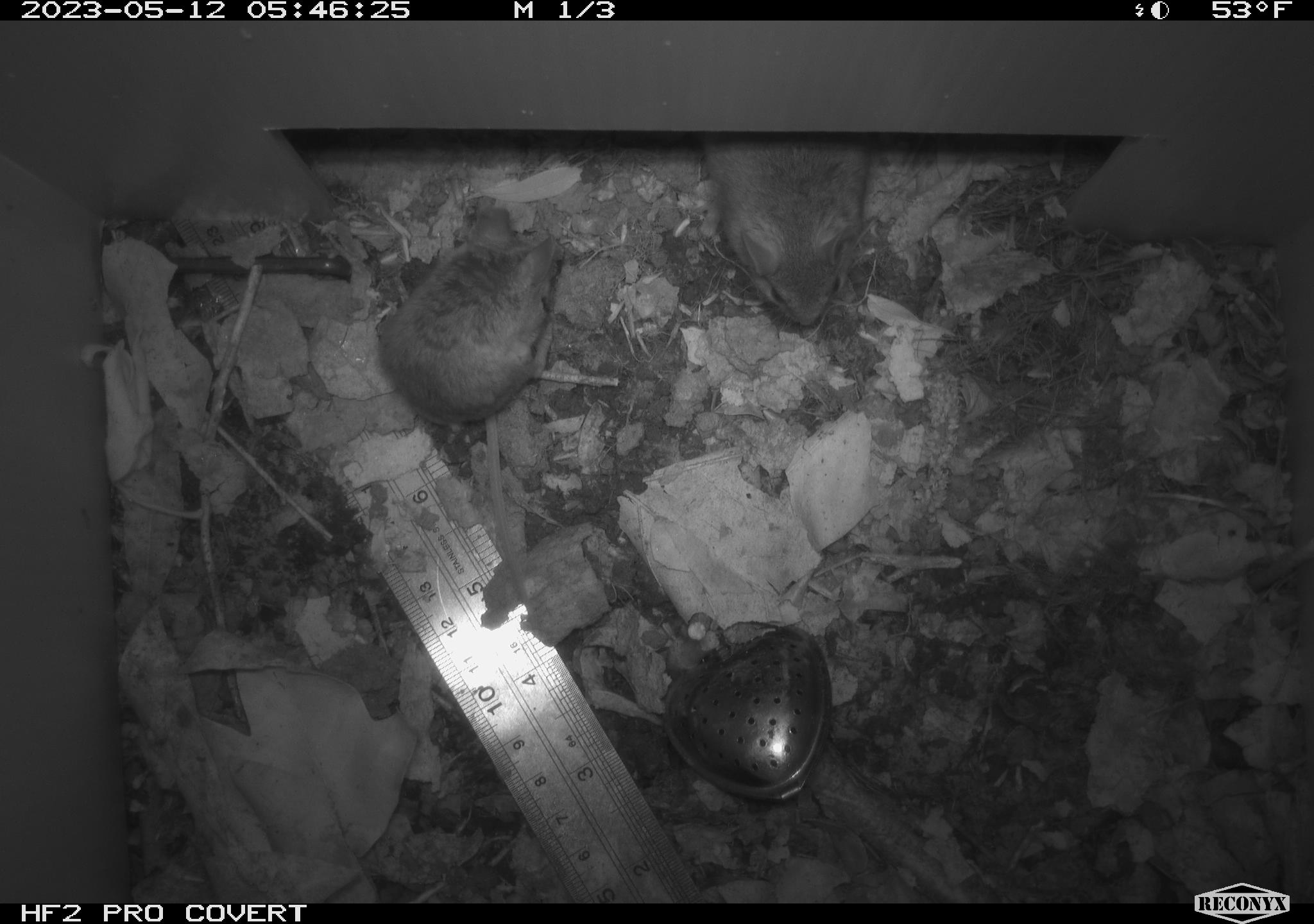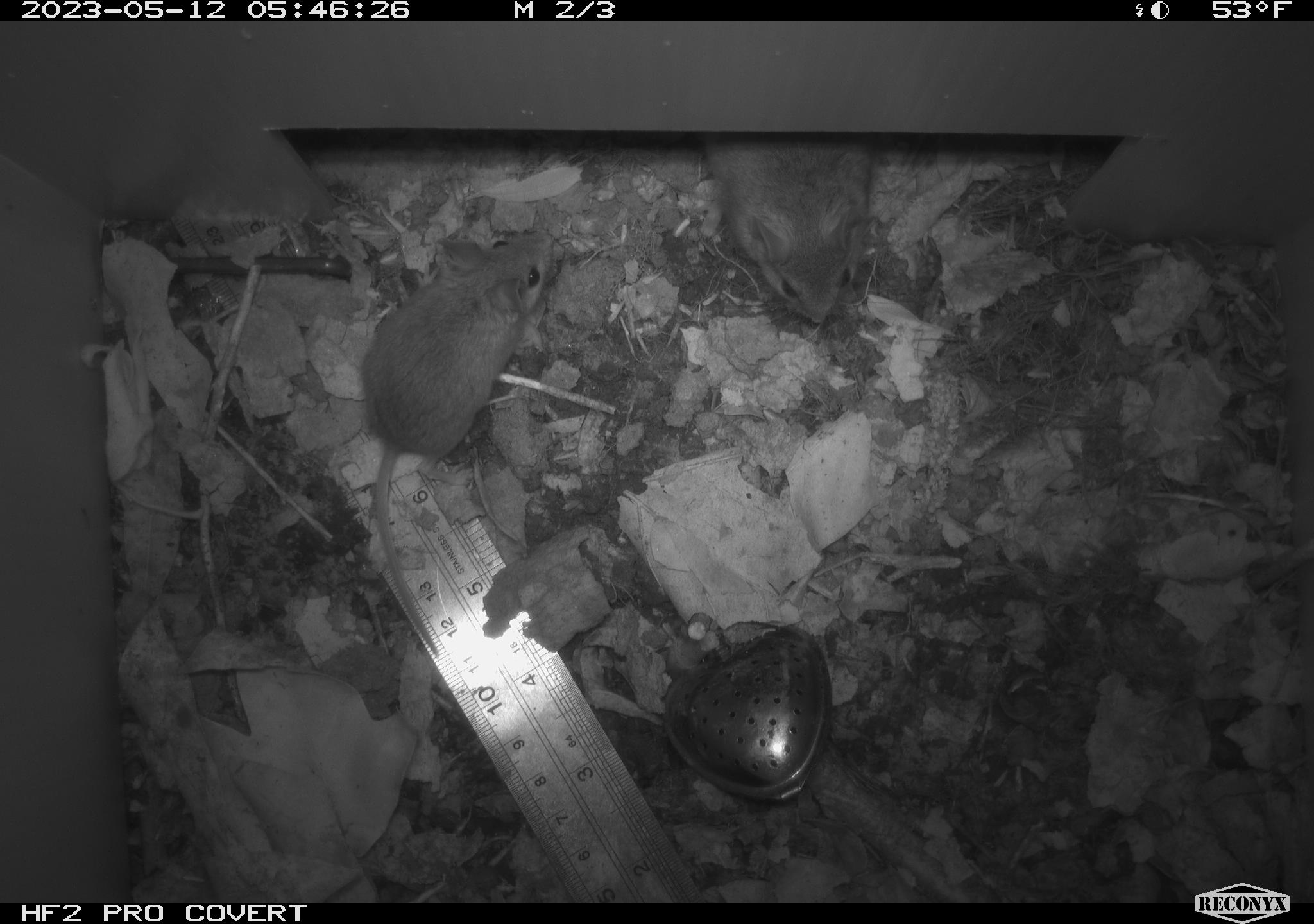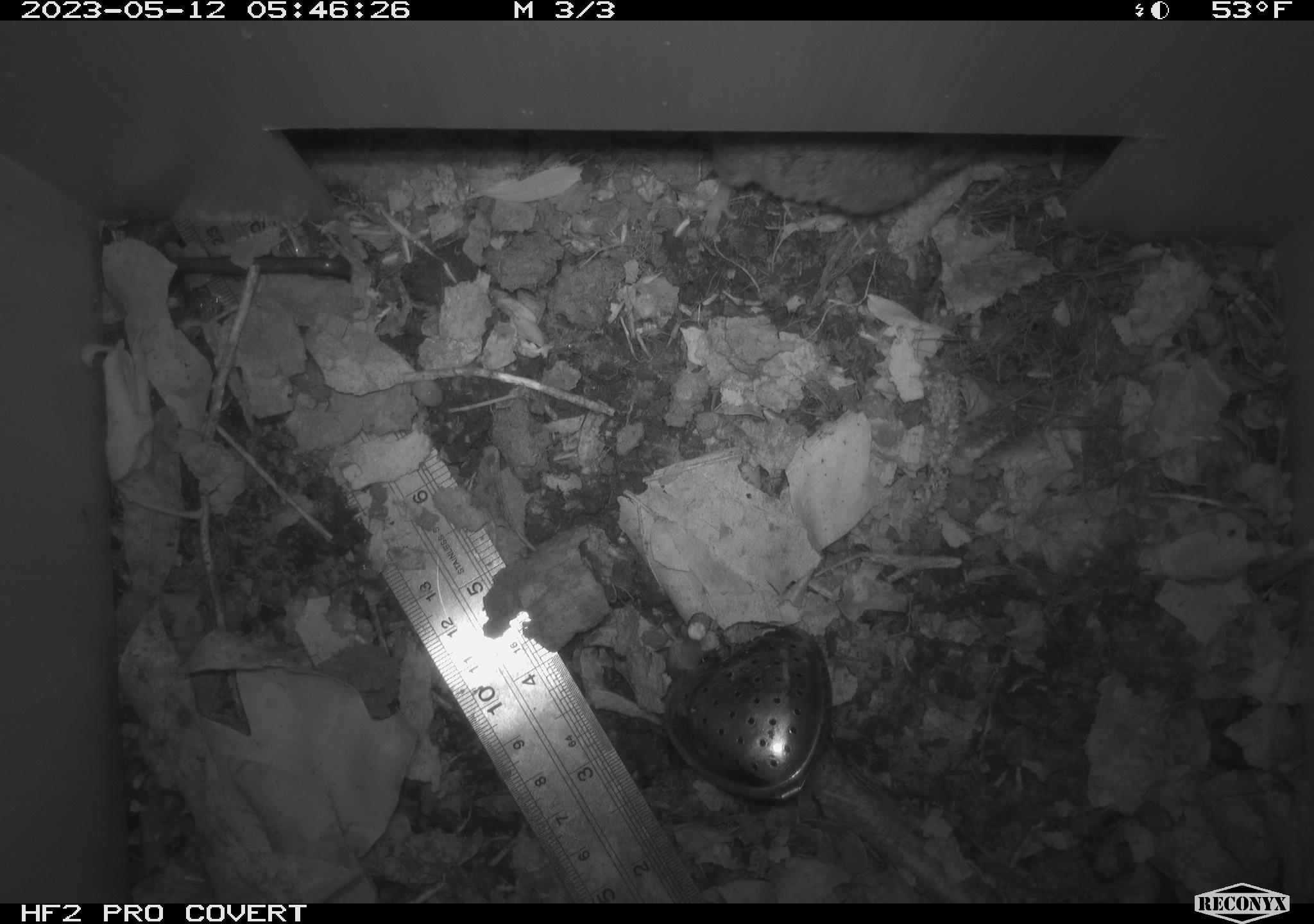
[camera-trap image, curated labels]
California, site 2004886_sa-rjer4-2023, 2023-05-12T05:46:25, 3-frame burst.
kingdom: Animalia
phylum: Chordata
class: Mammalia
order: Rodentia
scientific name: Rodentia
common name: mouse species